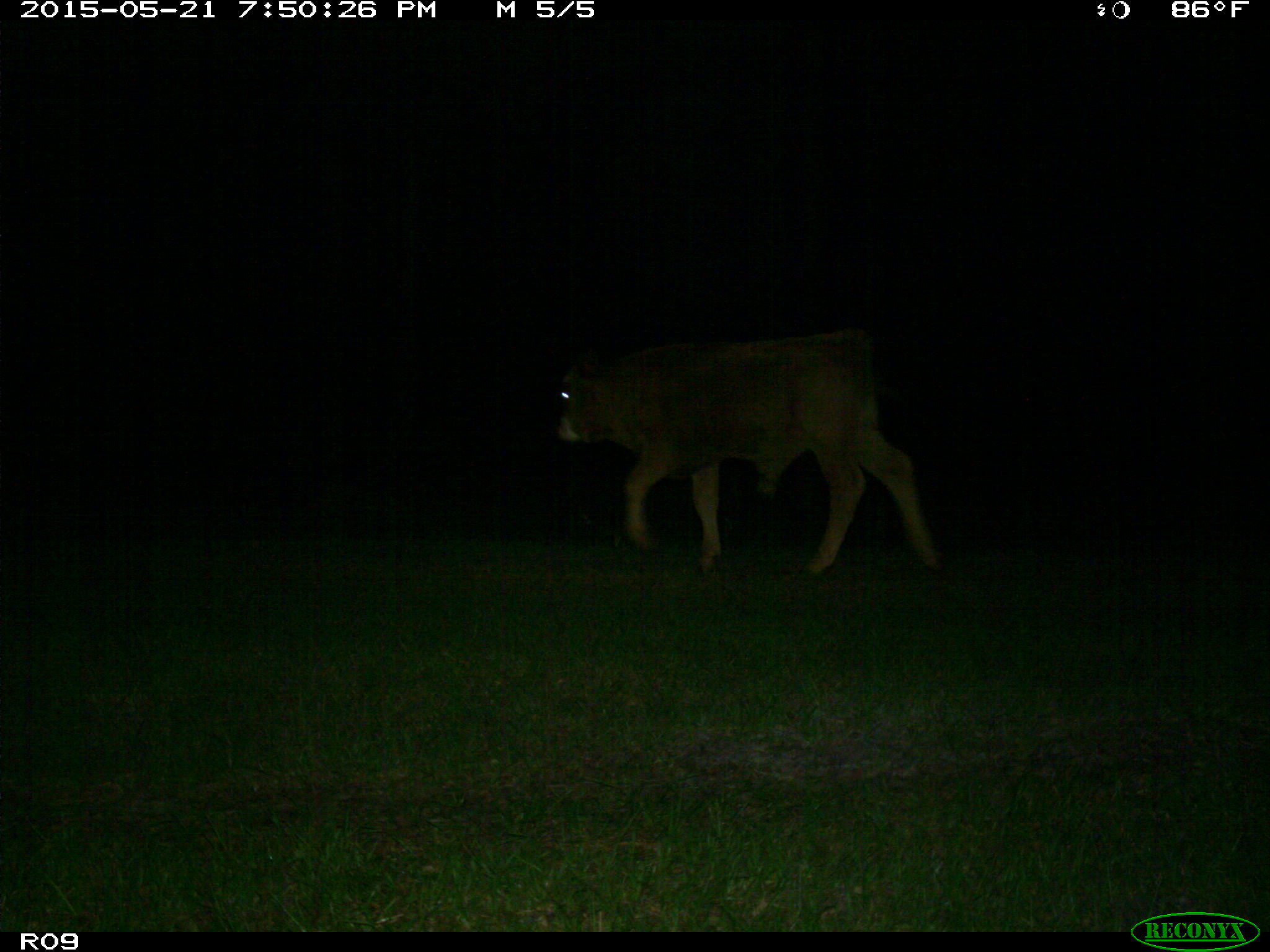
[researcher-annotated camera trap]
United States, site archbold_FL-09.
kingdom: Animalia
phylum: Chordata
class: Mammalia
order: Artiodactyla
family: Bovidae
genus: Bos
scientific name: Bos taurus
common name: domestic cow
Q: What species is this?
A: Bos taurus (domestic cow).